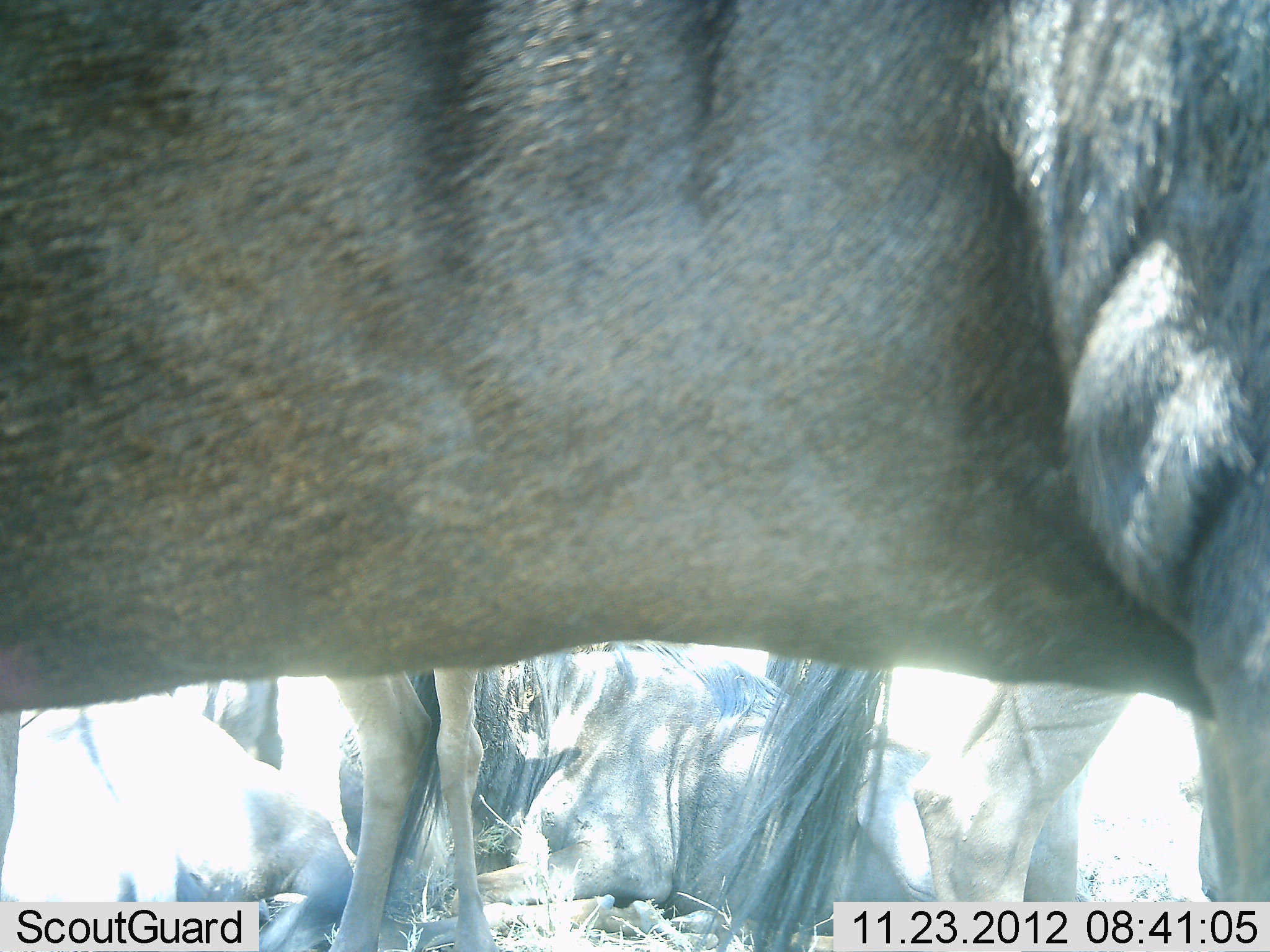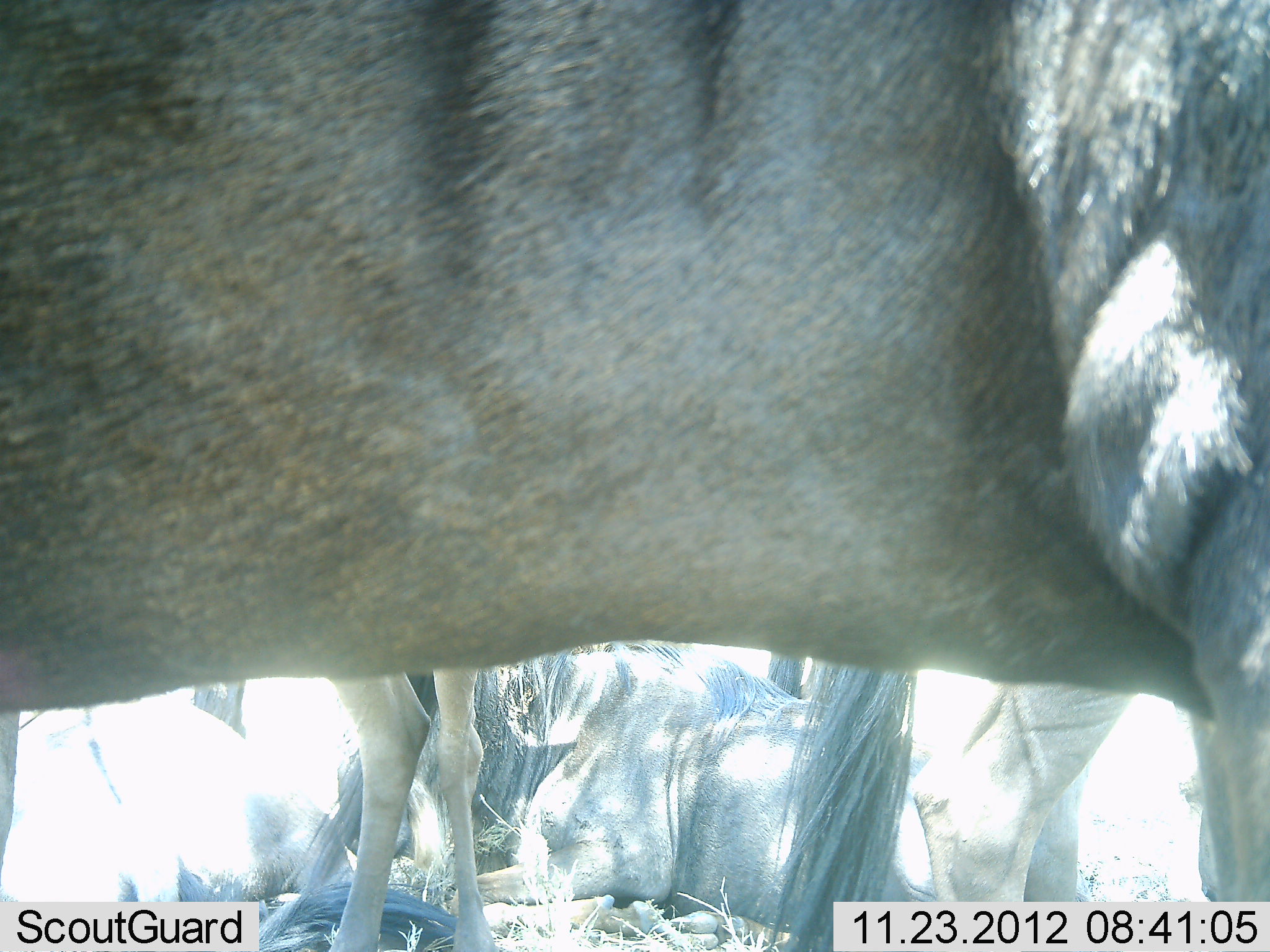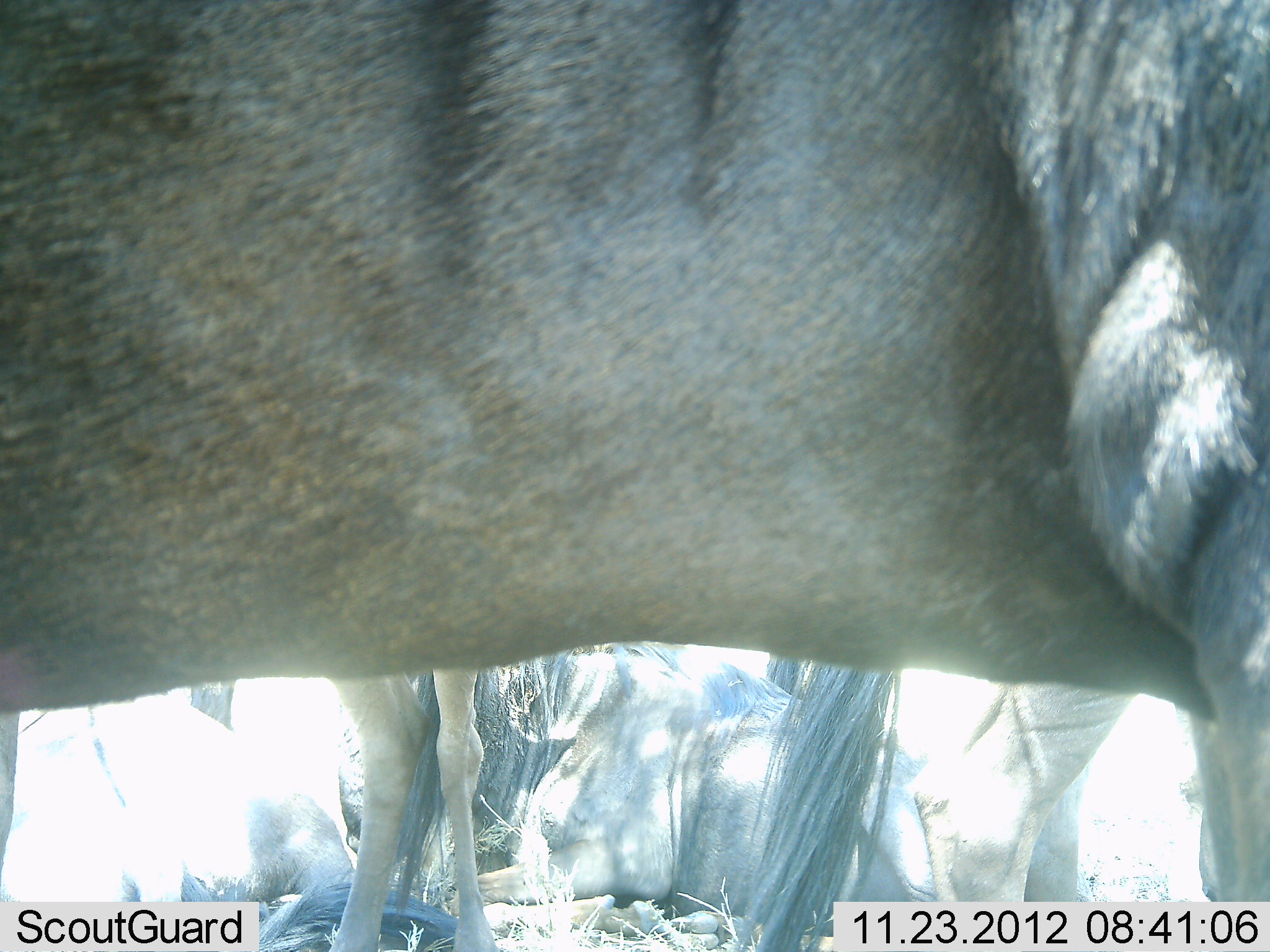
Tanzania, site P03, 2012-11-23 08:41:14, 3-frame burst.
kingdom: Animalia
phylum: Chordata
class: Mammalia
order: Artiodactyla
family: Bovidae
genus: Connochaetes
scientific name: Connochaetes taurinus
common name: blue wildebeest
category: wildebeest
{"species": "wildebeest (blue wildebeest) (Connochaetes taurinus)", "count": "5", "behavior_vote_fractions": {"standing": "80%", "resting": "90%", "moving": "20%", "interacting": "0%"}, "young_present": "0%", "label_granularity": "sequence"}